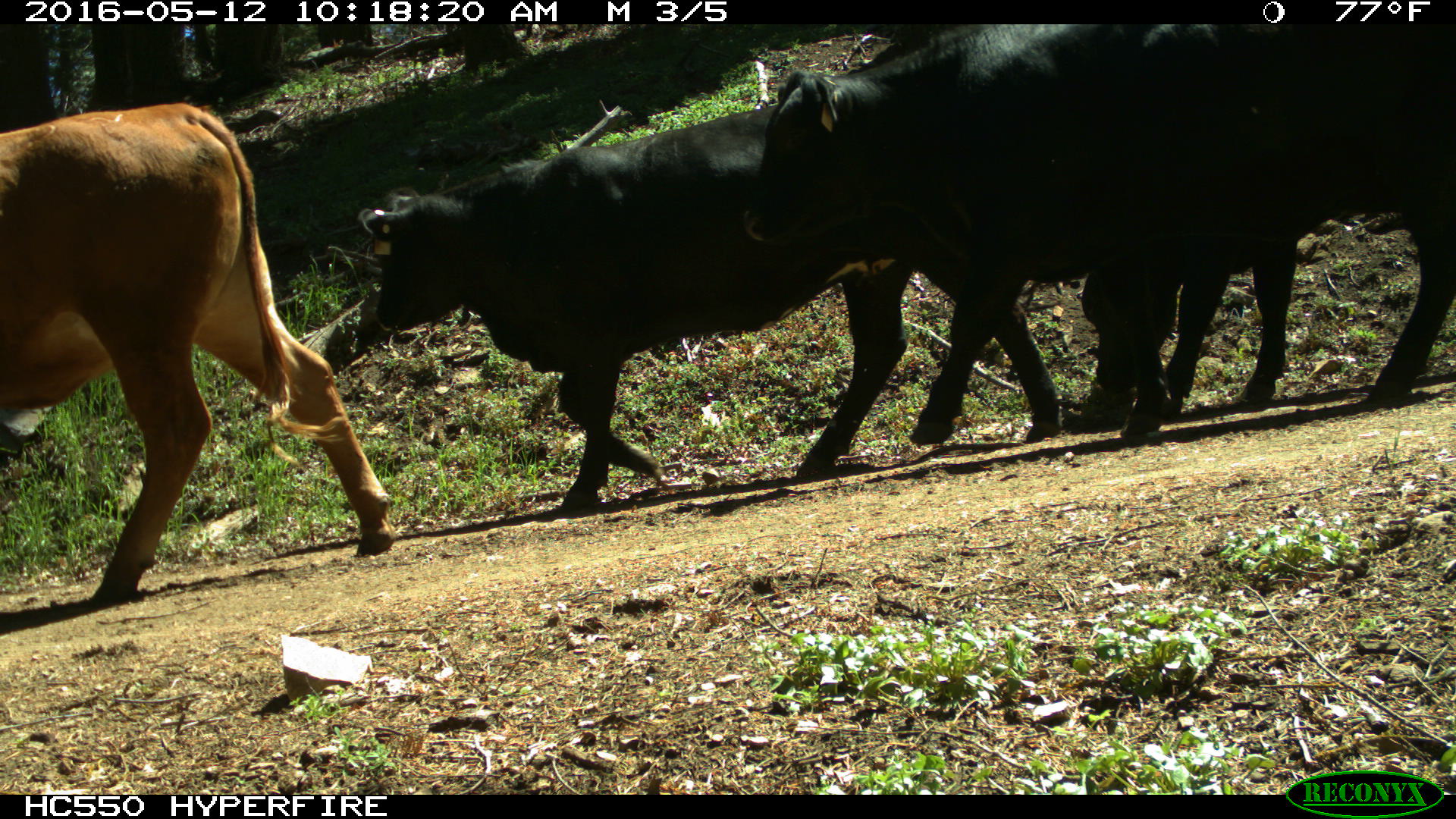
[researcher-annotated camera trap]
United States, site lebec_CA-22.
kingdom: Animalia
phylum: Chordata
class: Mammalia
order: Artiodactyla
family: Bovidae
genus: Bos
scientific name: Bos taurus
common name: domestic cow